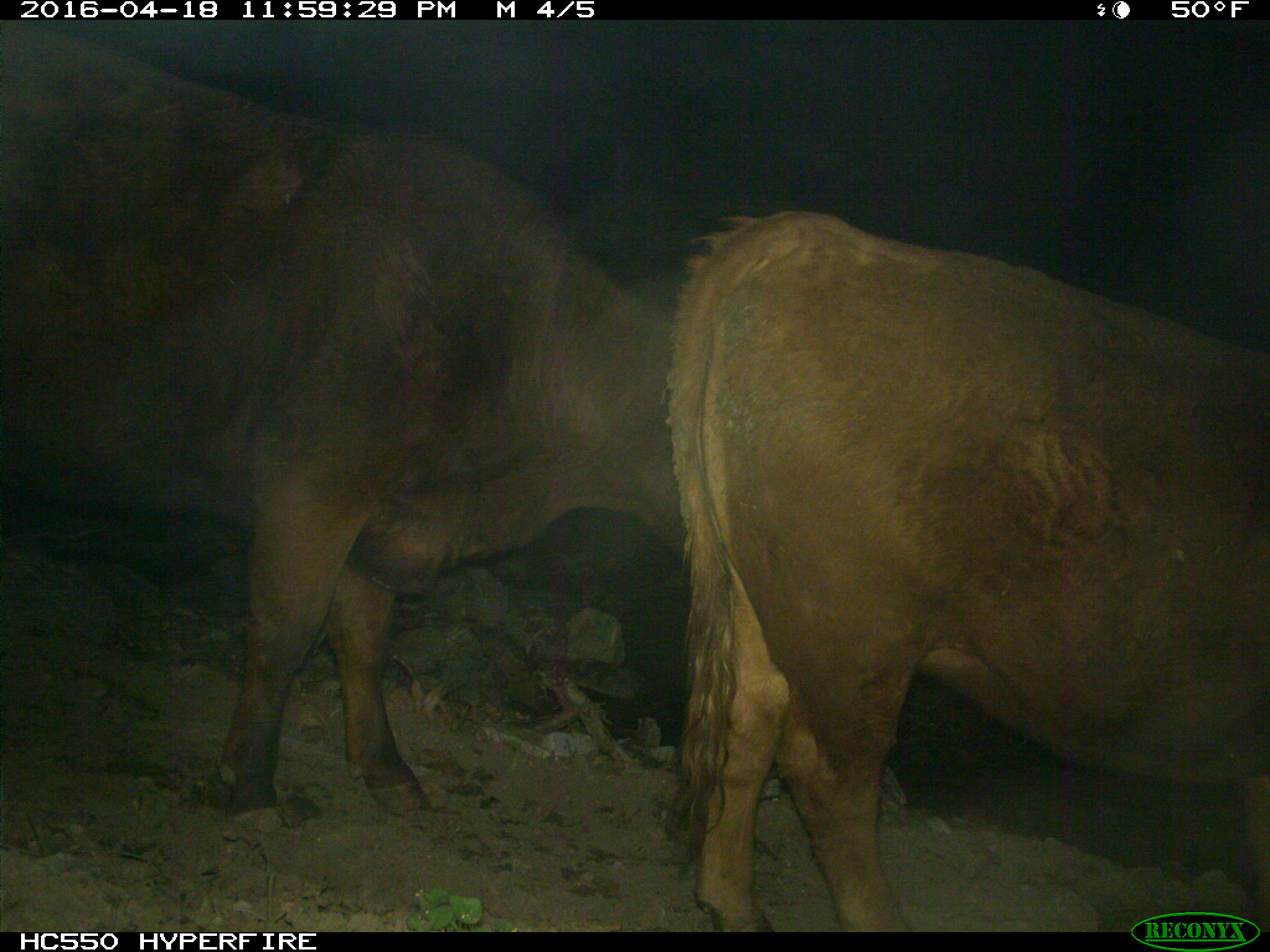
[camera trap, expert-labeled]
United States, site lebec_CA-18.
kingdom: Animalia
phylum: Chordata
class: Mammalia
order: Artiodactyla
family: Bovidae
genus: Bos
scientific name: Bos taurus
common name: domestic cow